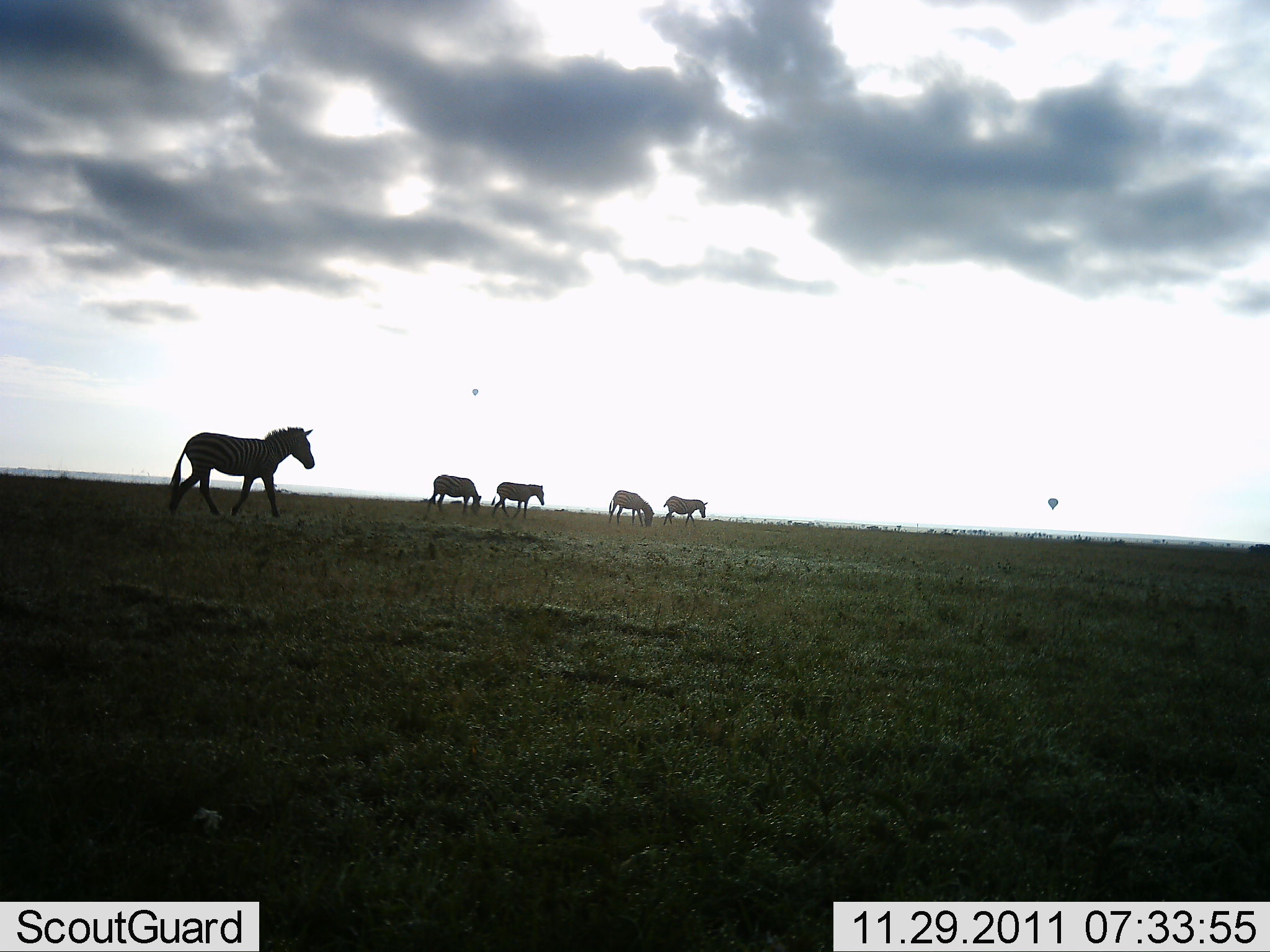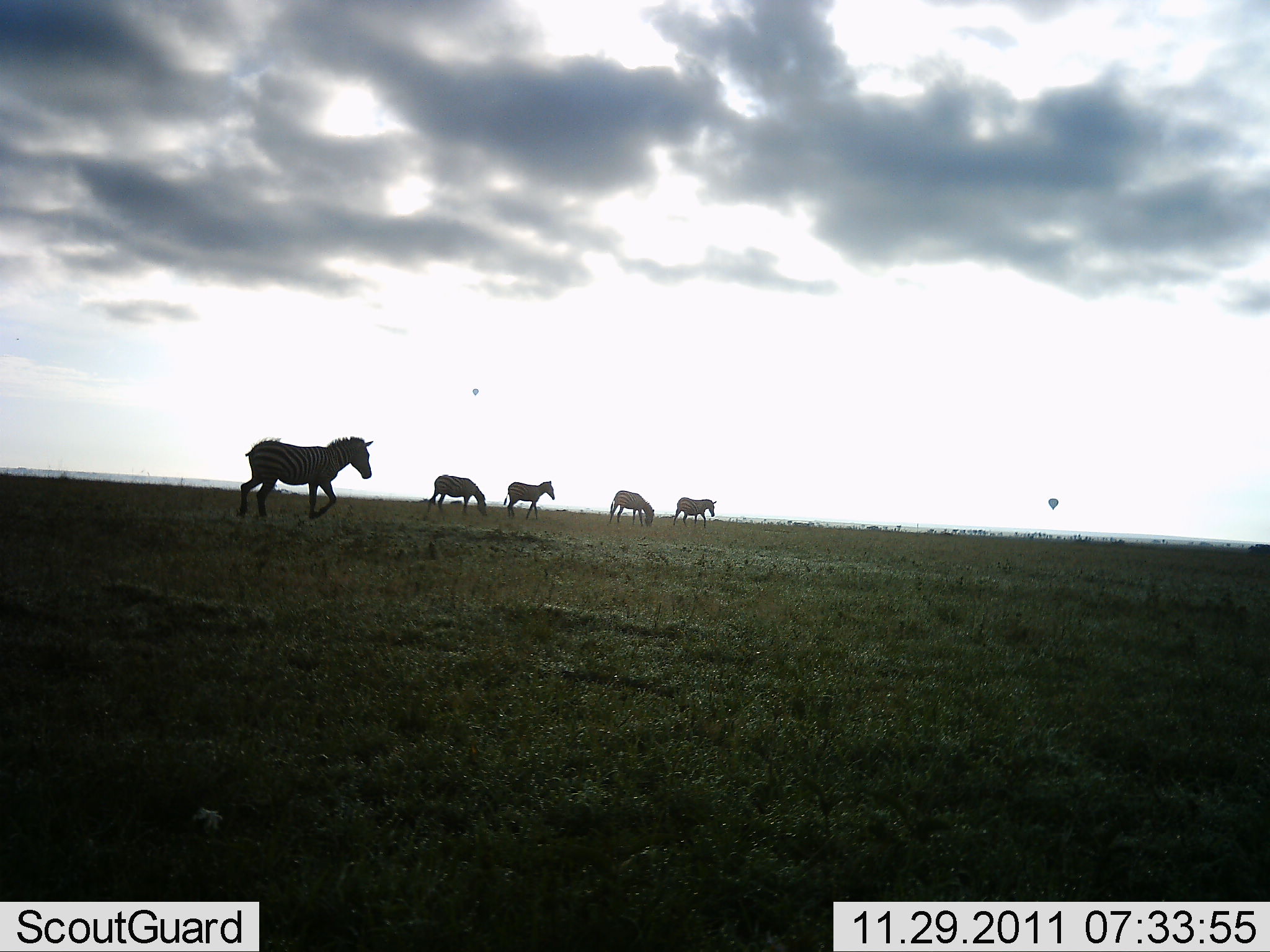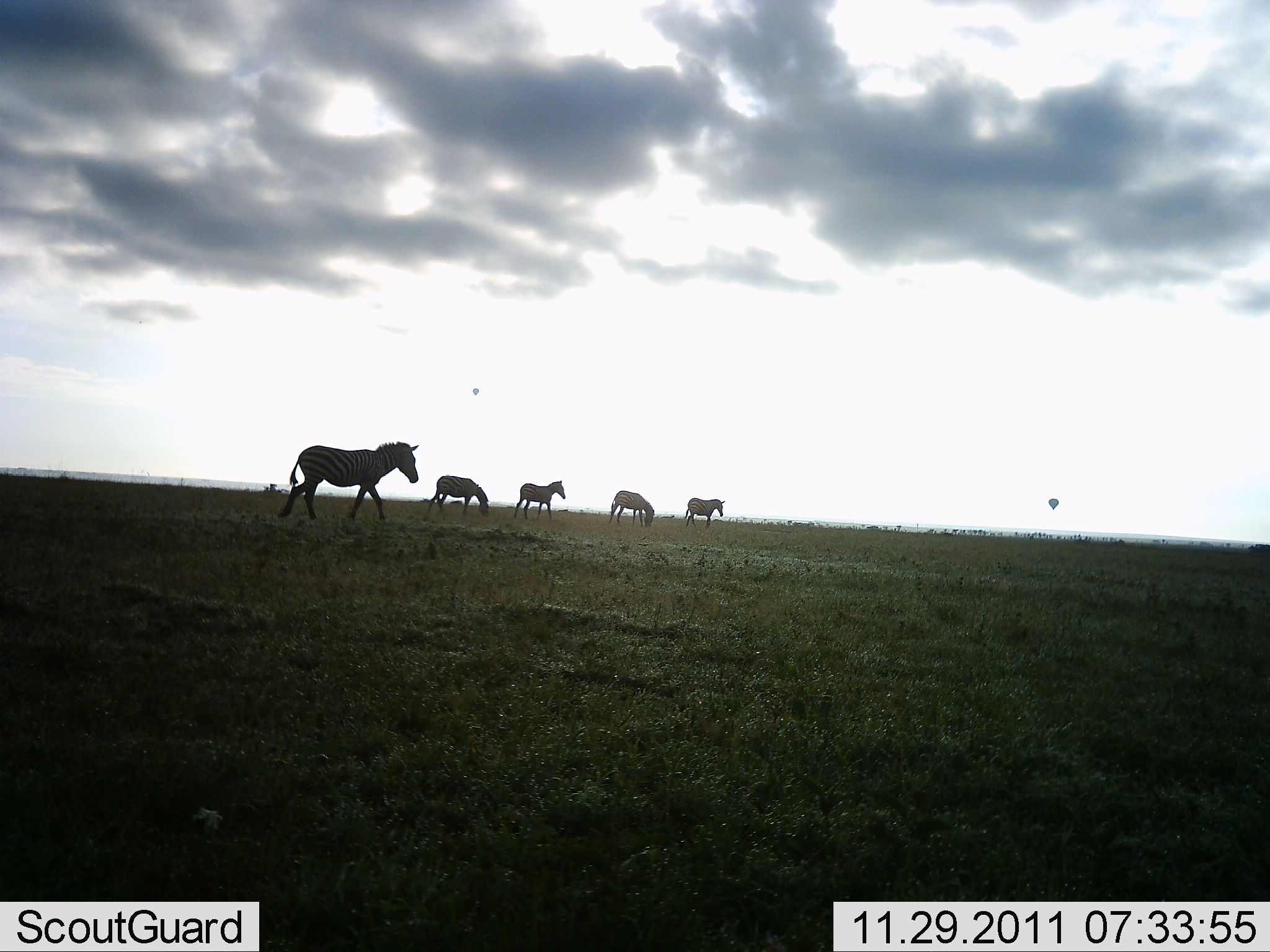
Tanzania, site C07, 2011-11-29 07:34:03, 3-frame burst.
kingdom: Animalia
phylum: Chordata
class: Mammalia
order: Perissodactyla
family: Equidae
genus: Equus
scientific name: Equus quagga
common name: plains zebra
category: zebra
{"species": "zebra (plains zebra) (Equus quagga)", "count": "5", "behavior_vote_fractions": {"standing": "50%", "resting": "0%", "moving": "94%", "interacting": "0%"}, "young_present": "0%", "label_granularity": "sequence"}